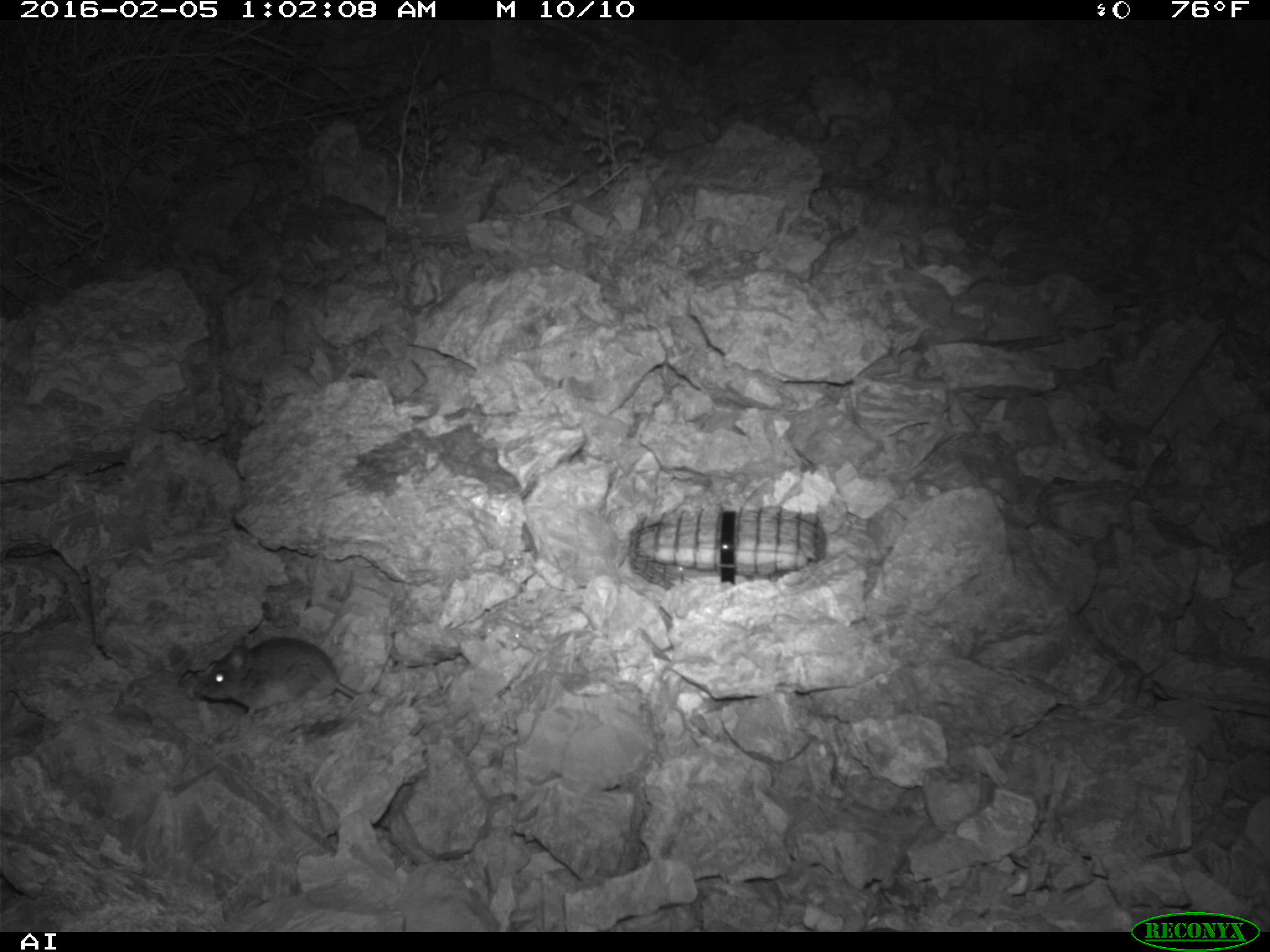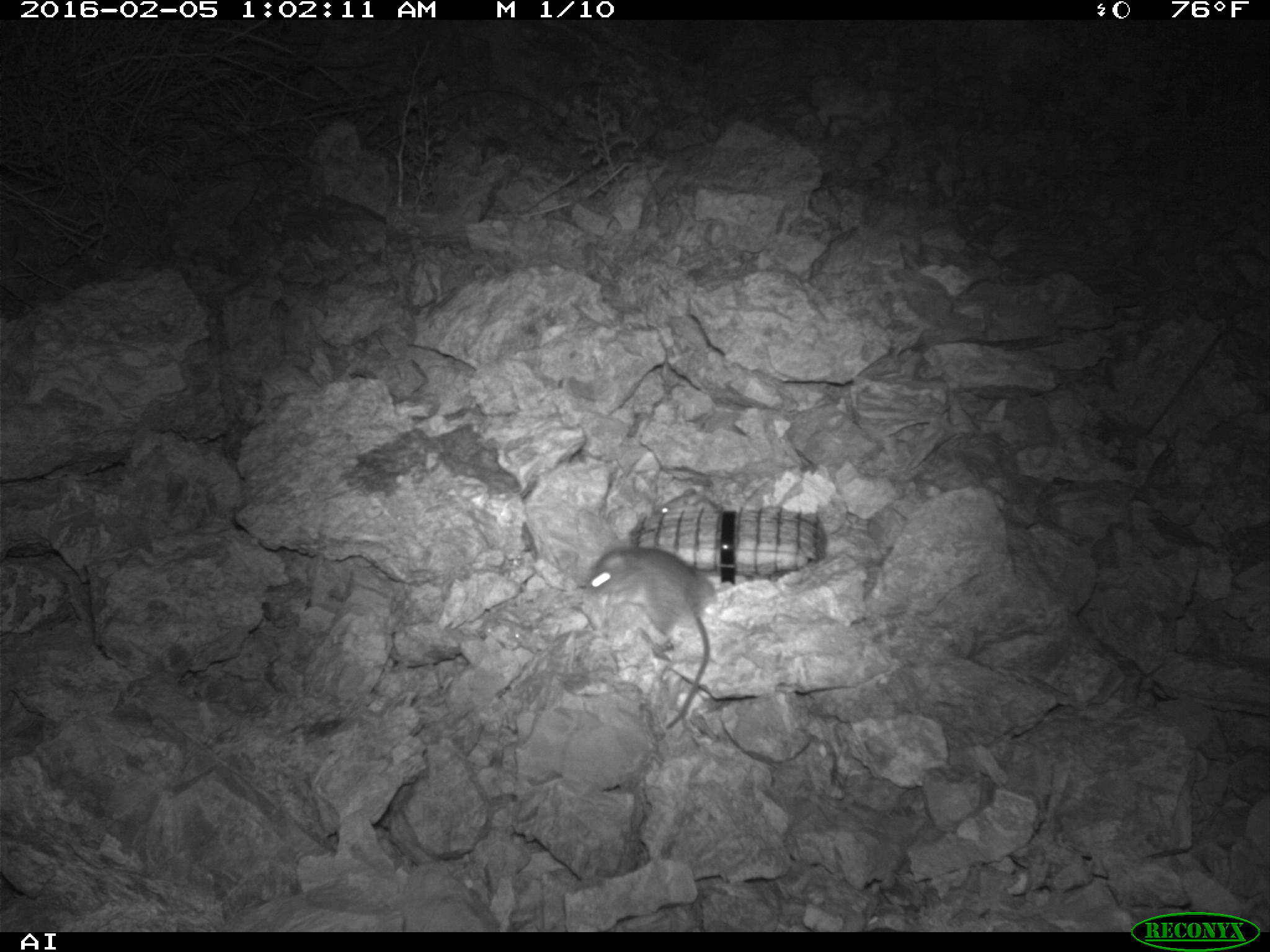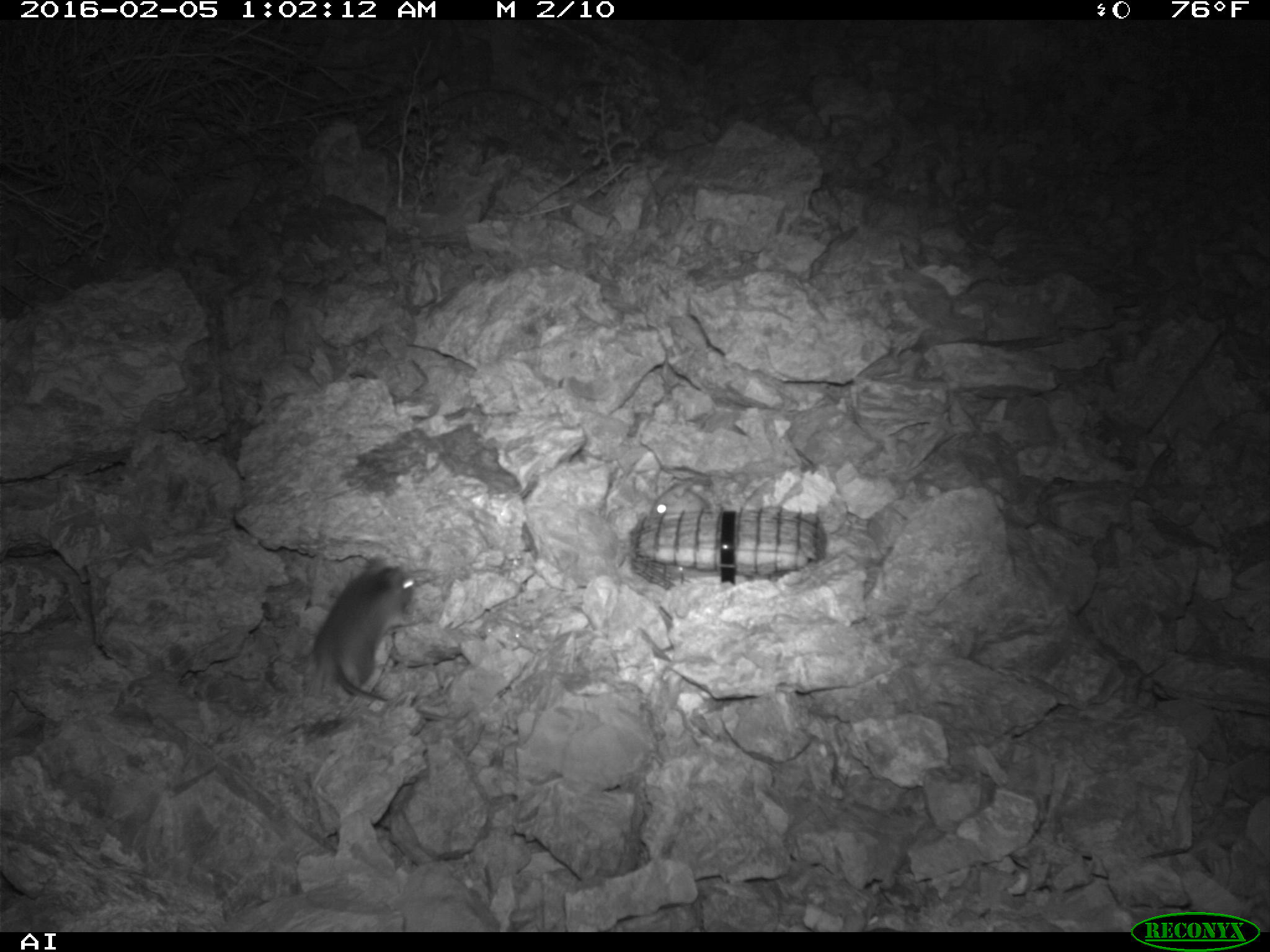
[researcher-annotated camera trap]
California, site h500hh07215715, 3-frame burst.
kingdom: Animalia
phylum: Chordata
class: Mammalia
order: Rodentia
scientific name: Rodentia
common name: rodent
Rodent (Rodentia).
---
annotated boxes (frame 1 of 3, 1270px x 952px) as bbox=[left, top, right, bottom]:
rodent: bbox=[197, 636, 358, 713]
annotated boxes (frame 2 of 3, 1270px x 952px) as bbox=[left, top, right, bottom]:
rodent: bbox=[587, 547, 716, 728]; bbox=[656, 487, 718, 515]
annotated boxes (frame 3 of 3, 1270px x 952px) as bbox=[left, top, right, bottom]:
rodent: bbox=[313, 555, 456, 725]; bbox=[651, 479, 711, 515]